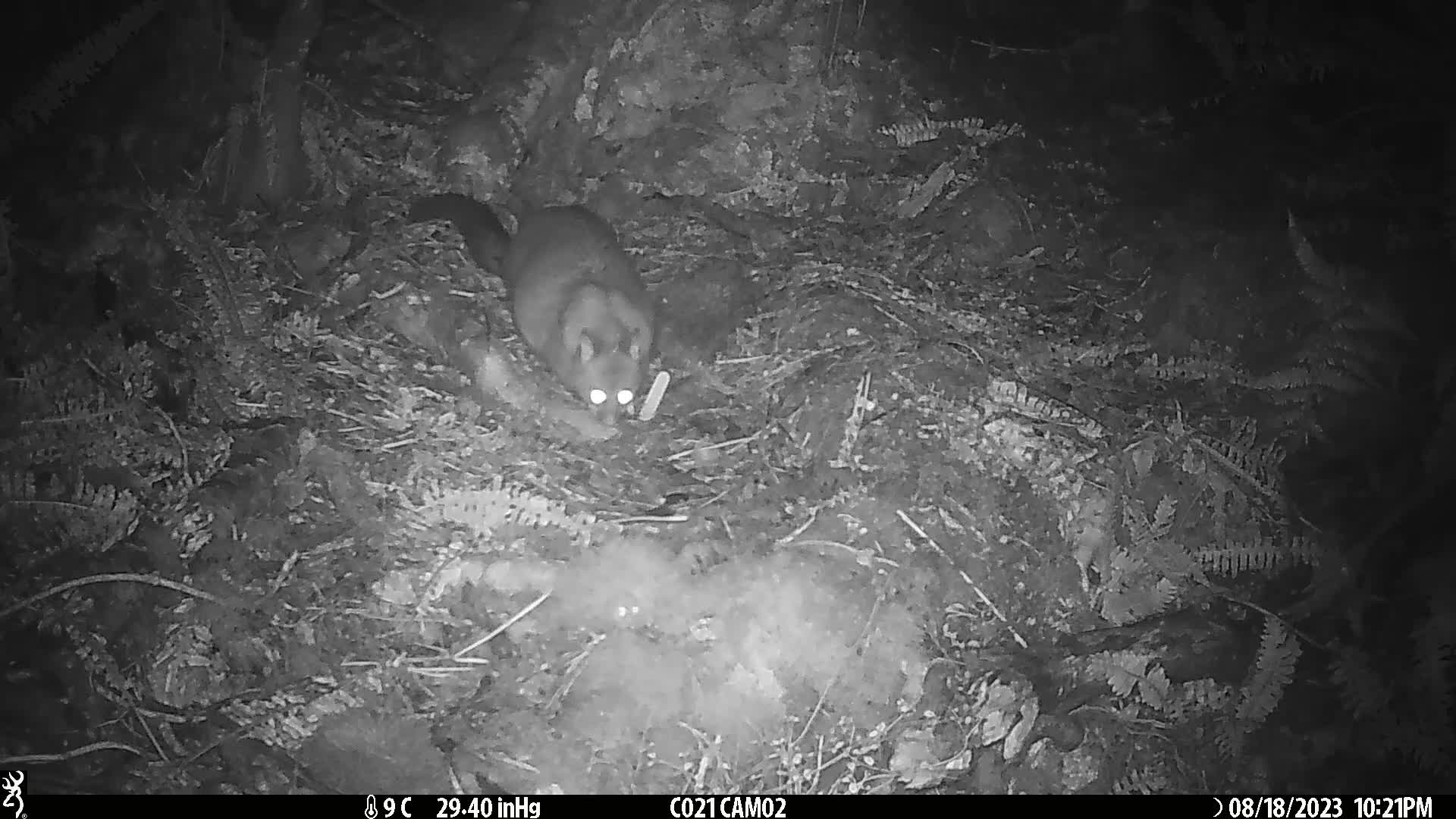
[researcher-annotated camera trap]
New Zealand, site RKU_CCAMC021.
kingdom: Animalia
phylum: Chordata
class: Mammalia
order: Diprotodontia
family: Phalangeridae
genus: Trichosurus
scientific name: Trichosurus vulpecula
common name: common brushtail possum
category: possum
Possum (common brushtail possum) (Trichosurus vulpecula).